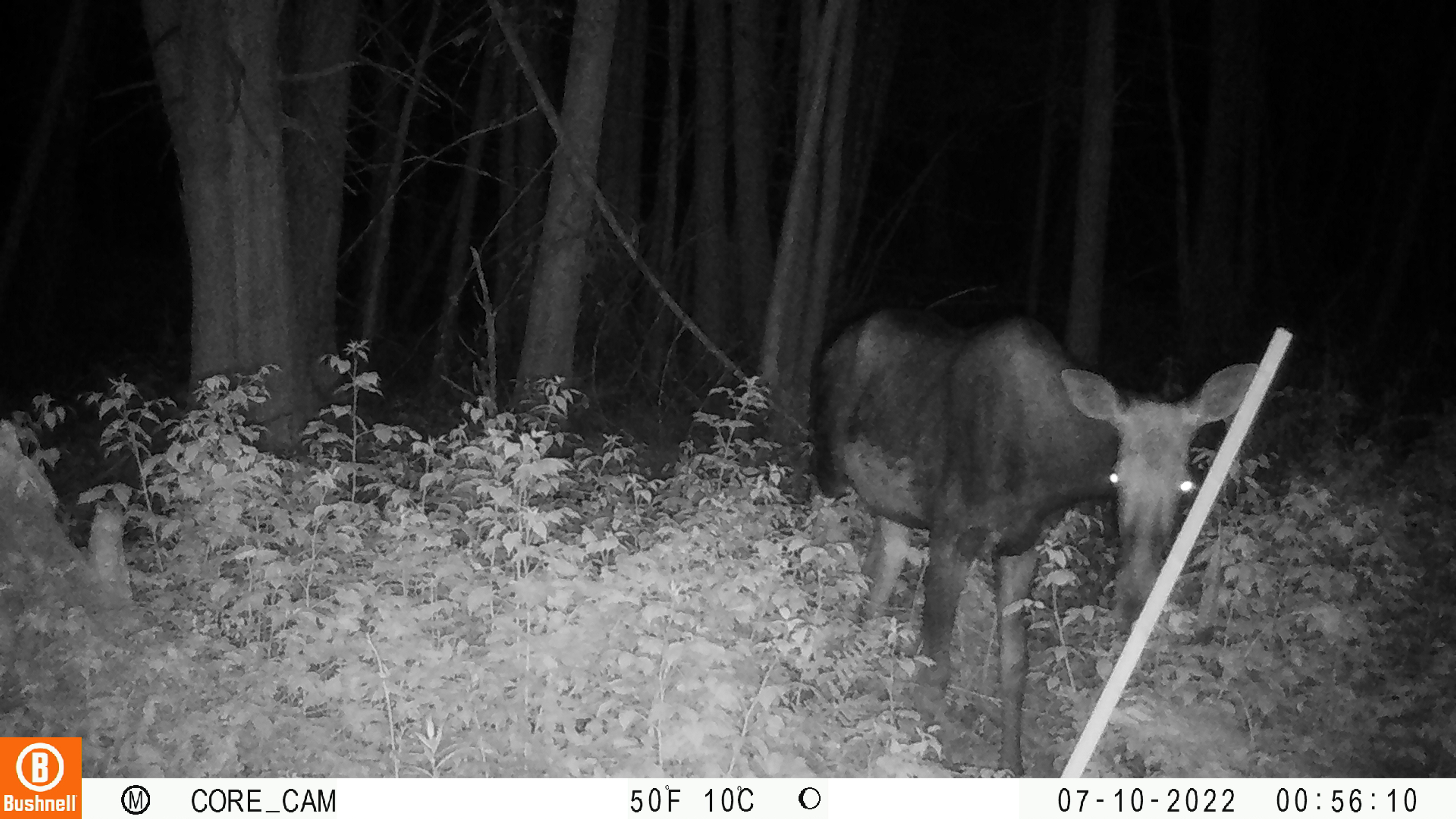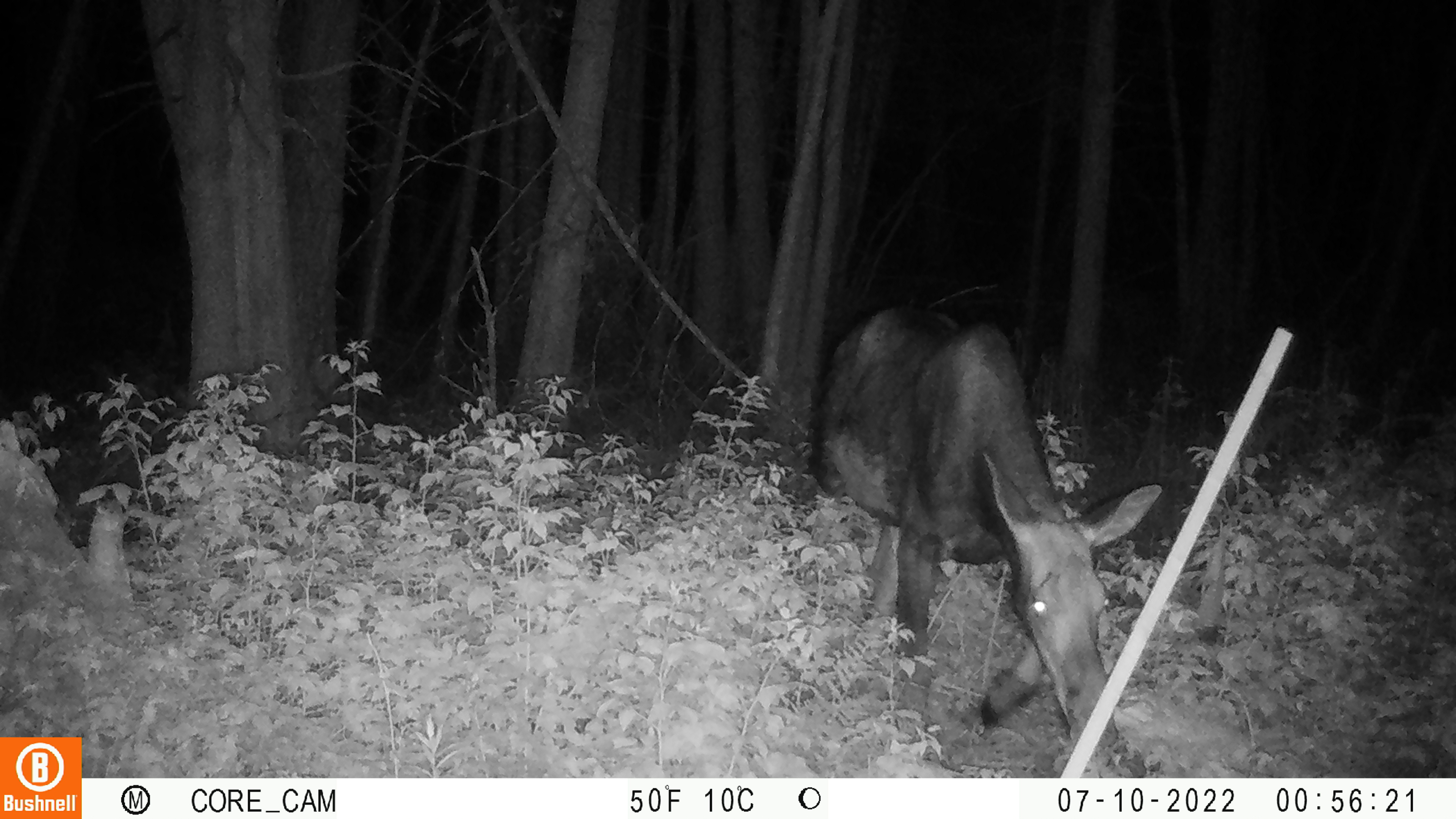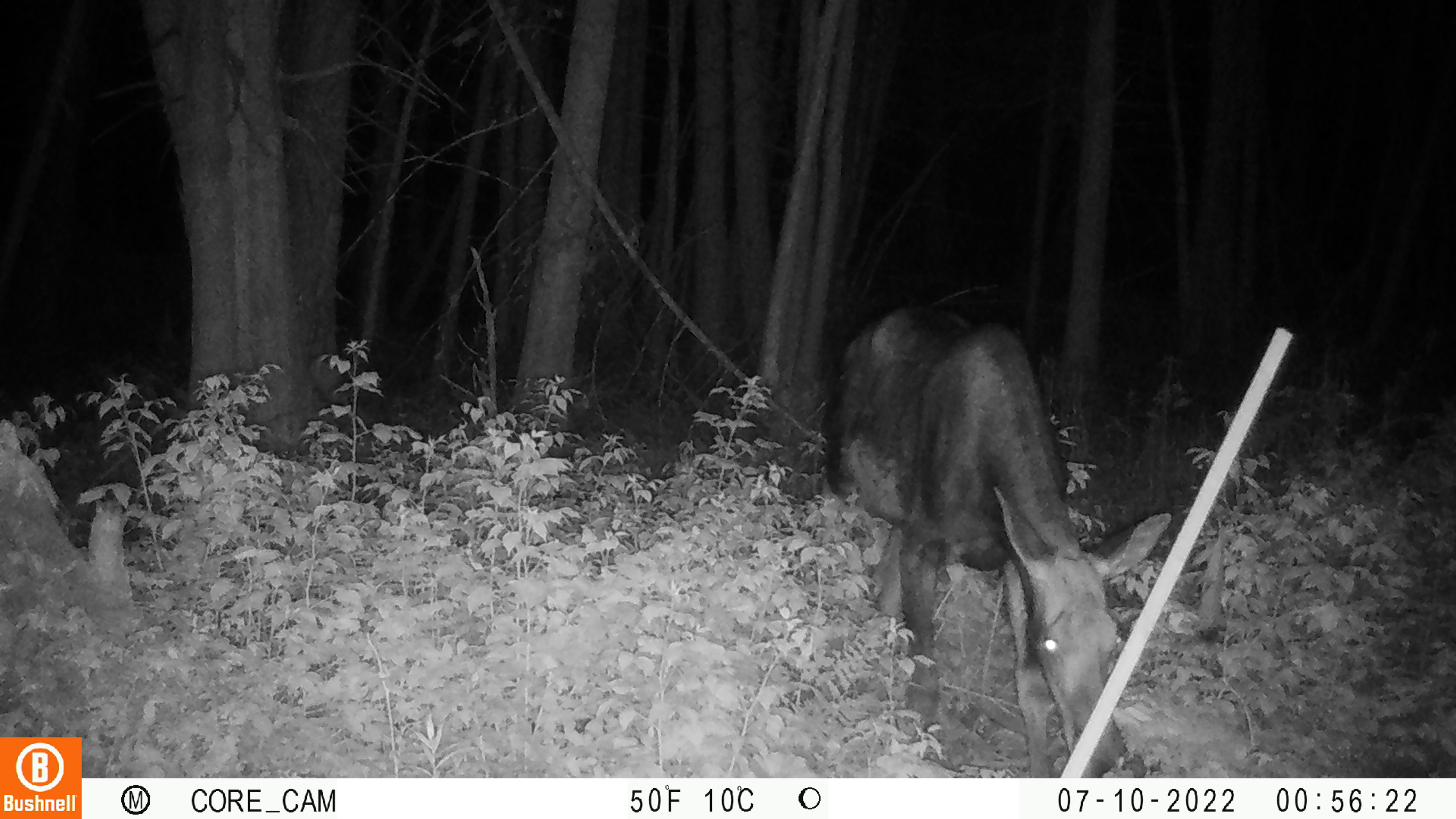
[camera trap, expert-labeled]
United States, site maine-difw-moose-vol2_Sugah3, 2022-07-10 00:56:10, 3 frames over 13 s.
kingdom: Animalia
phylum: Chordata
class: Mammalia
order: Artiodactyla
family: Cervidae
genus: Alces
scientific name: Alces alces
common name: moose